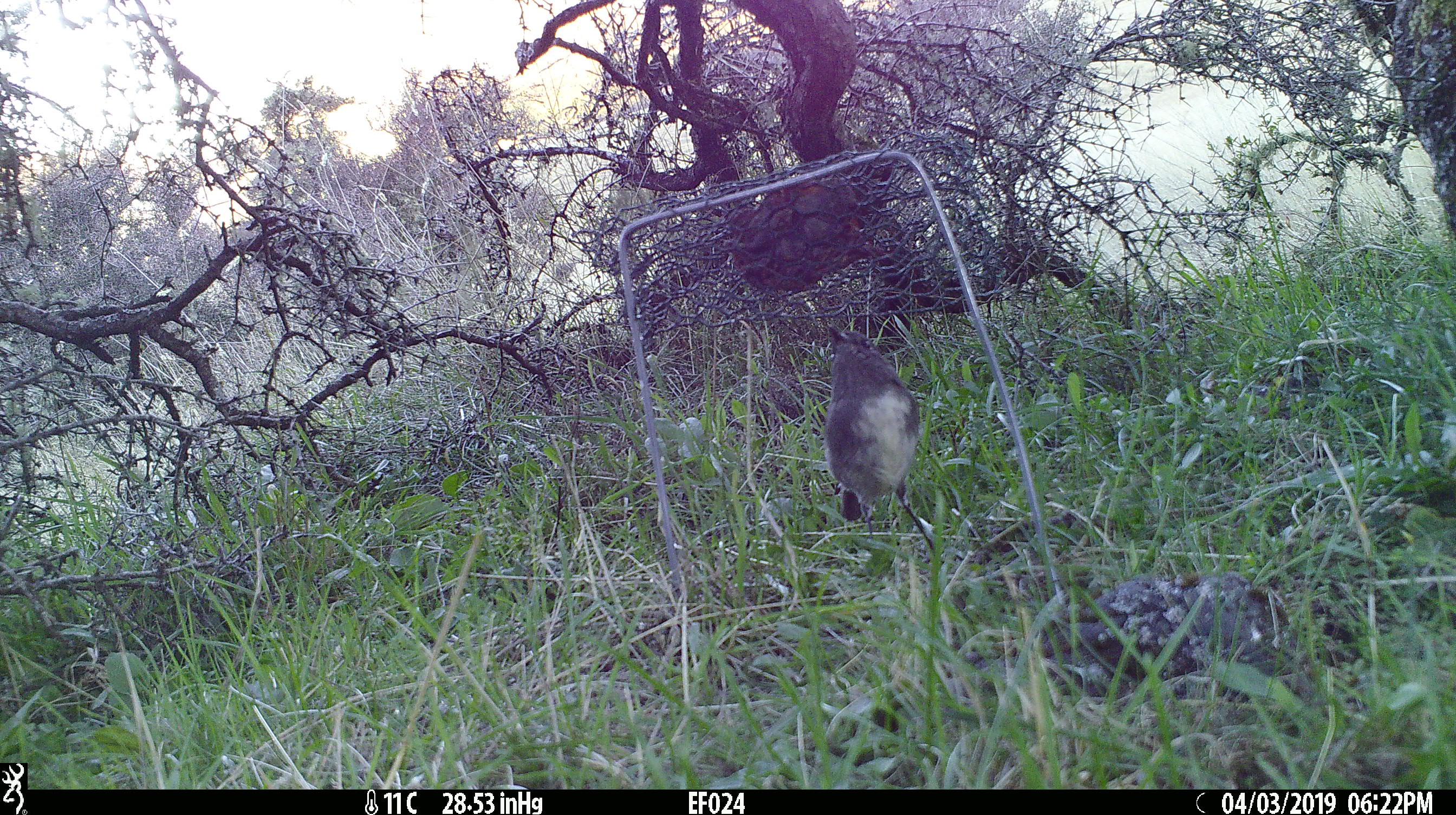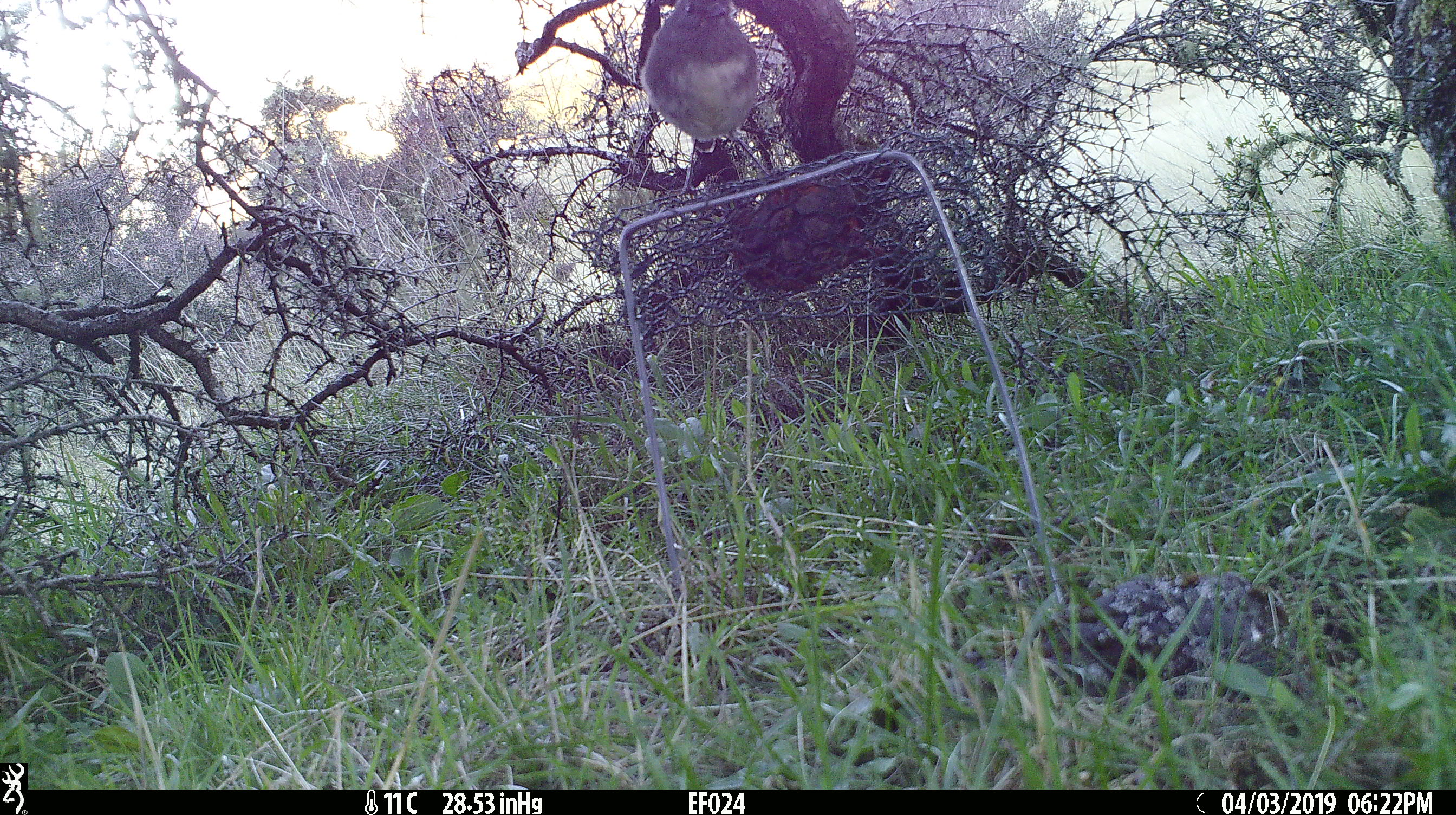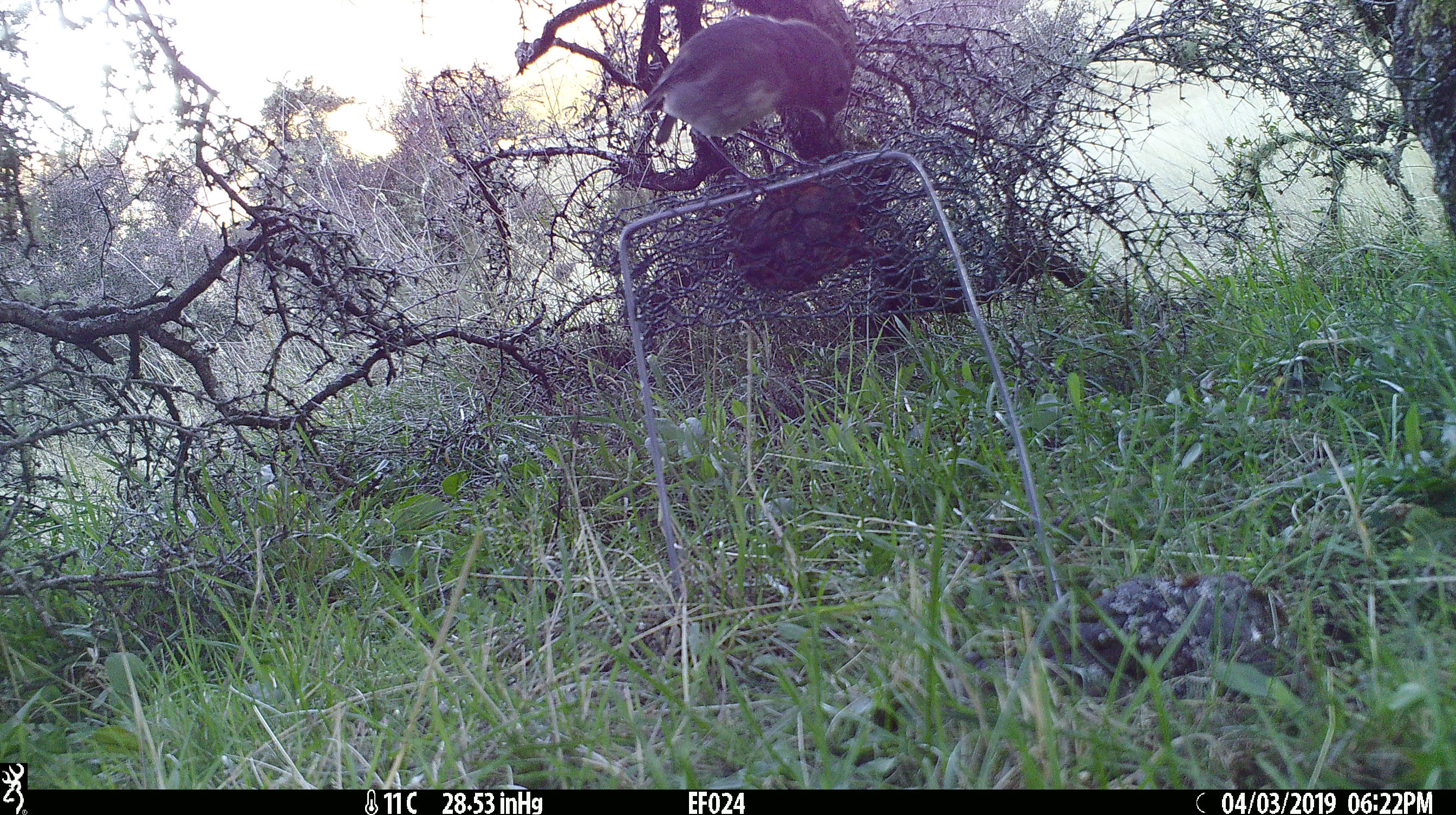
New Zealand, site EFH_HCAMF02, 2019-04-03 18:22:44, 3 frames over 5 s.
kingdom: Animalia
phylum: Chordata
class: Aves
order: Passeriformes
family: Petroicidae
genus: Petroica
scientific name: Petroica australis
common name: new zealand robin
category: robin